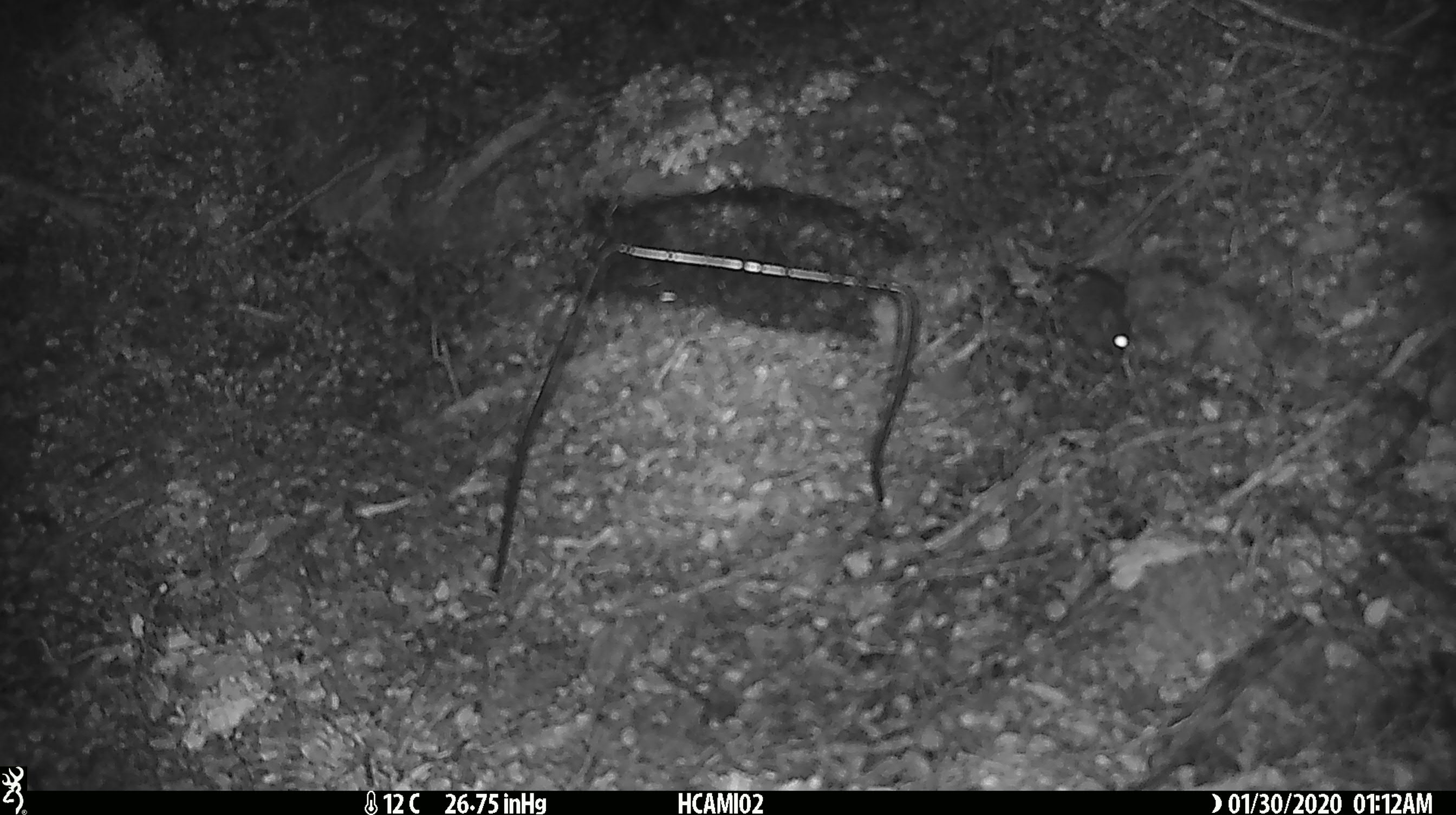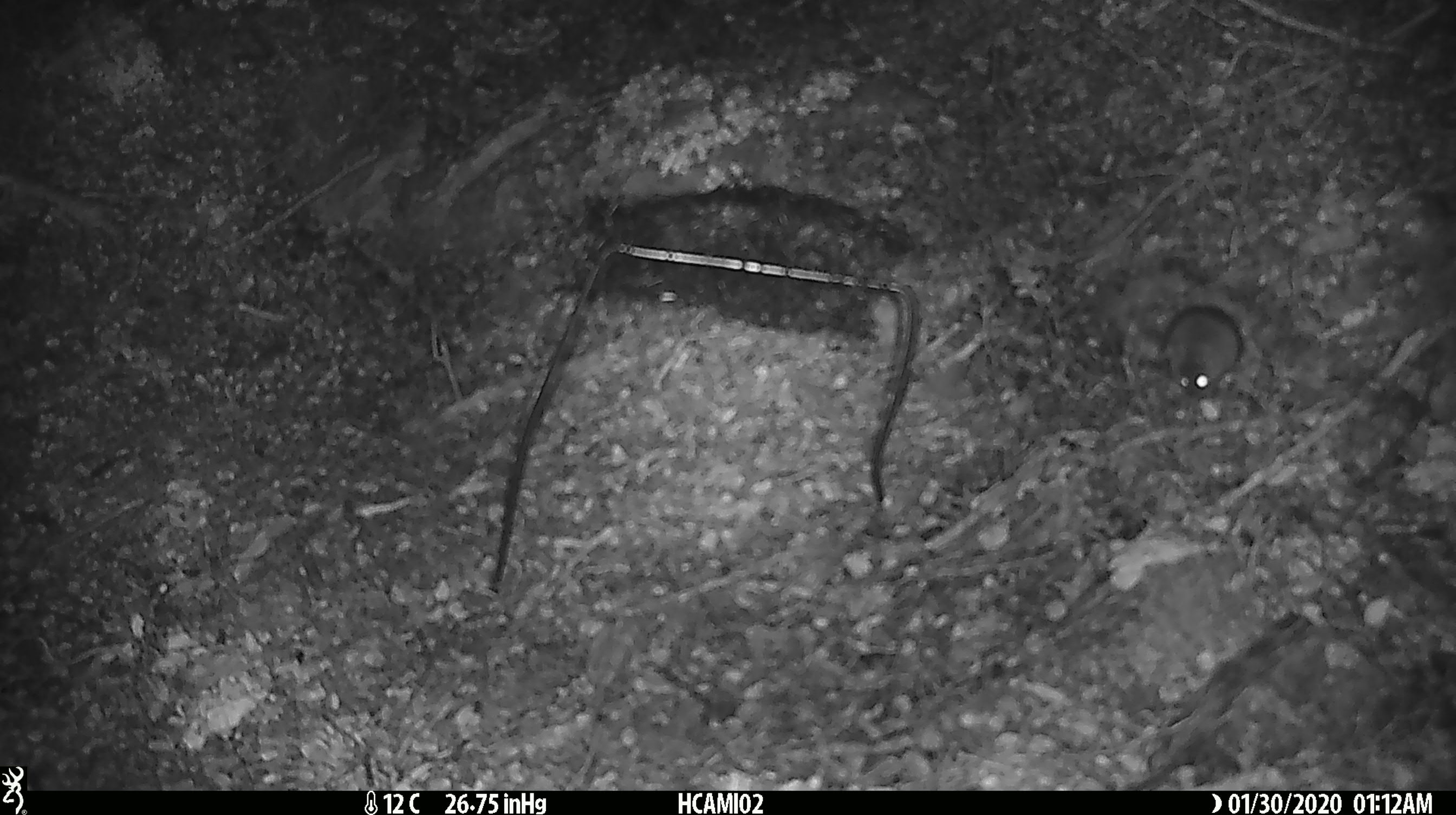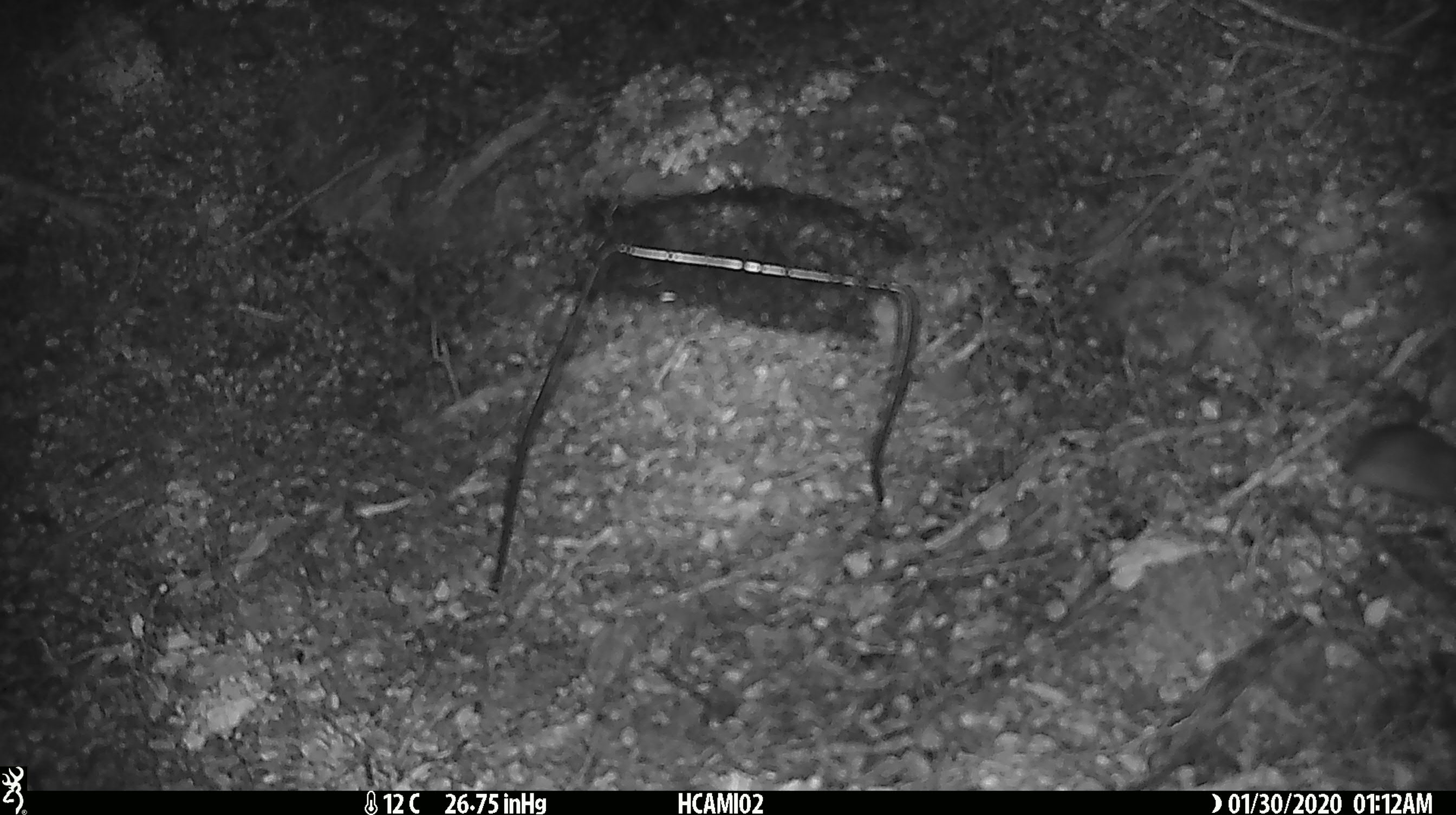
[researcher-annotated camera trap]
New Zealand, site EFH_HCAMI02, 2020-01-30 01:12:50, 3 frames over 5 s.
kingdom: Animalia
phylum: Chordata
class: Mammalia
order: Rodentia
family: Muridae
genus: Mus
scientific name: Mus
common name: mouse